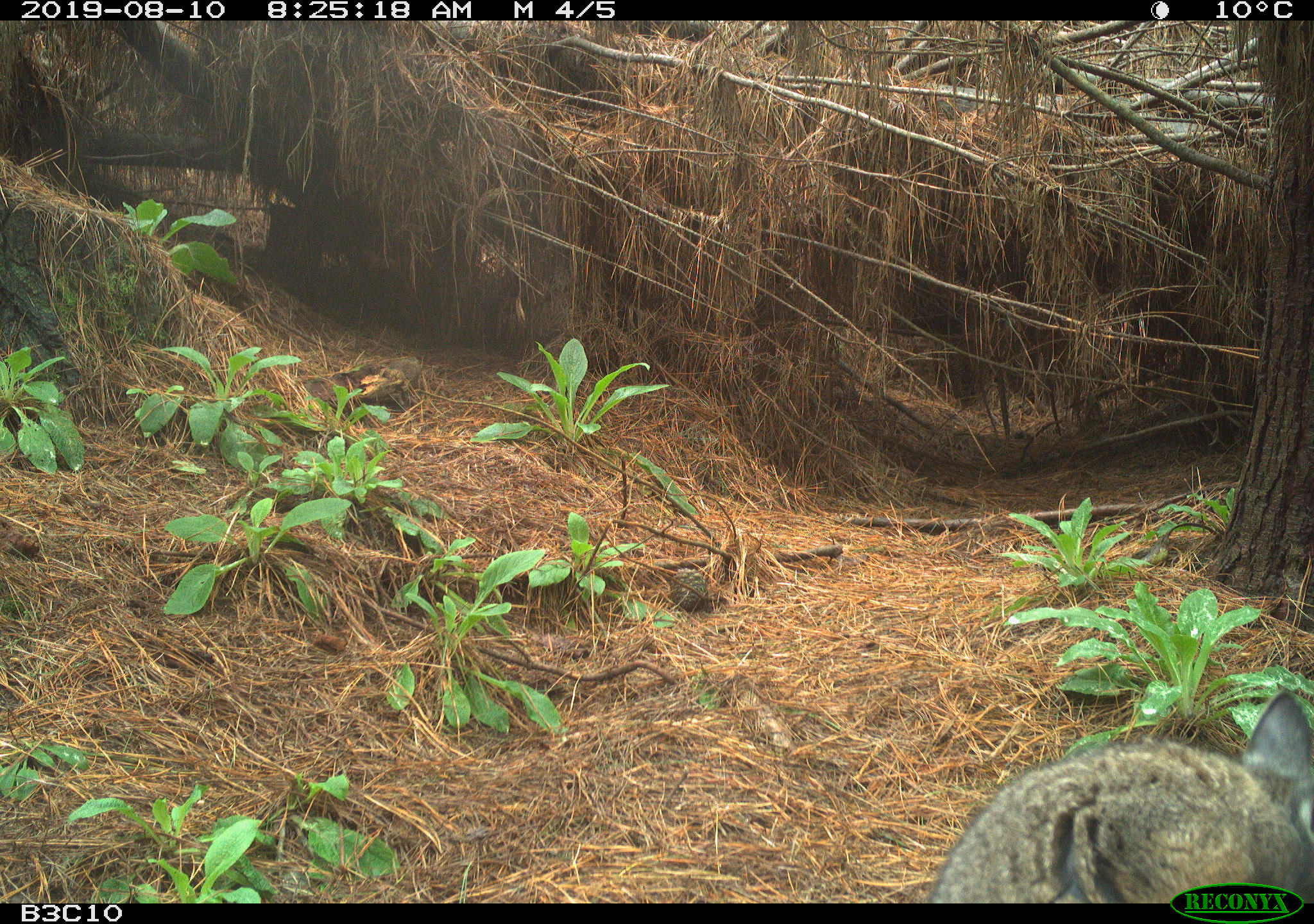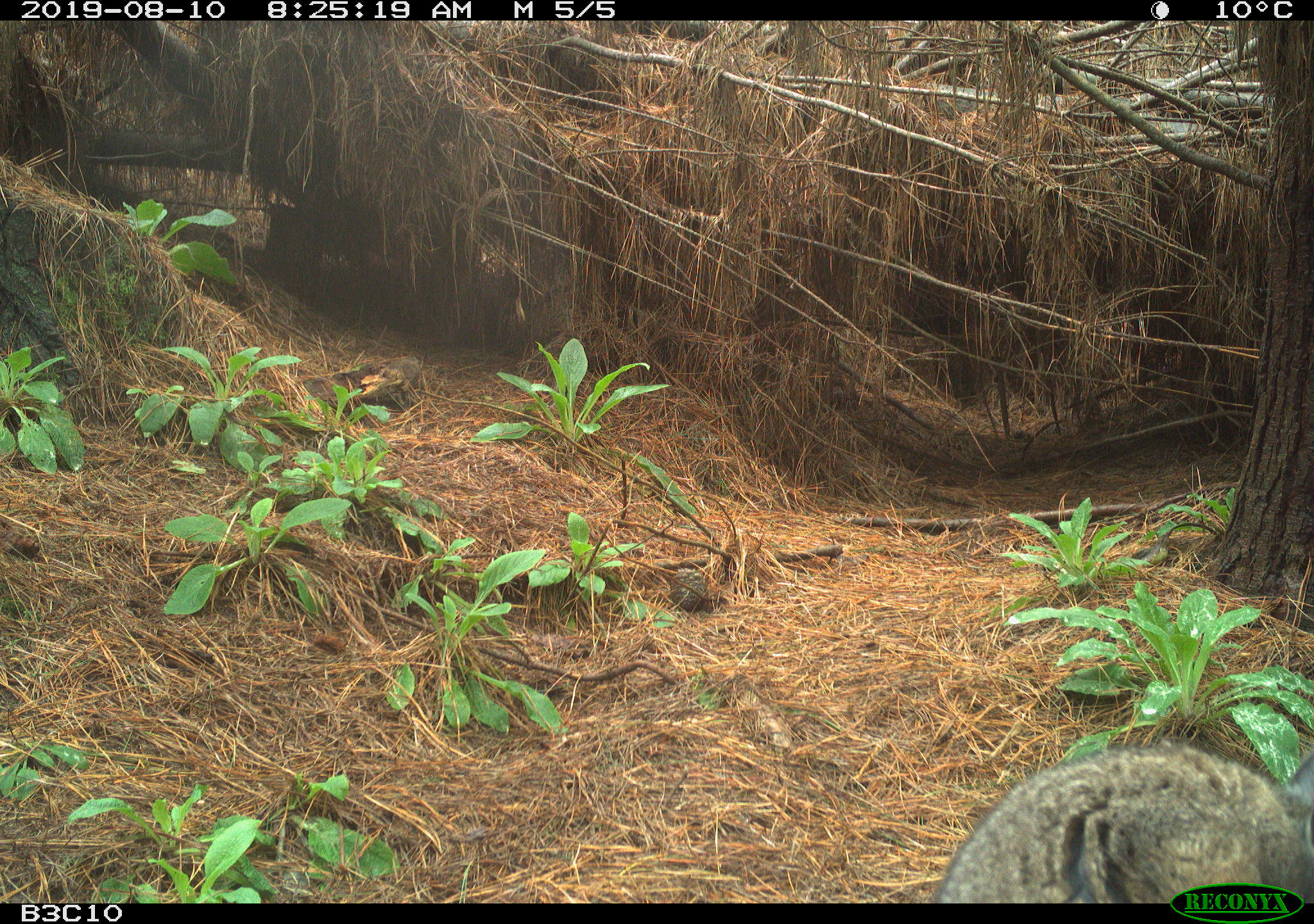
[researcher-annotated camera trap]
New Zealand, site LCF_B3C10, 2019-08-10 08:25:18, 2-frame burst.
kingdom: Animalia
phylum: Chordata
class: Mammalia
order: Diprotodontia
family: Macropodidae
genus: Notamacropus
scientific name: Notamacropus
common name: wallaby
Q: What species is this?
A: Wallaby (Notamacropus).